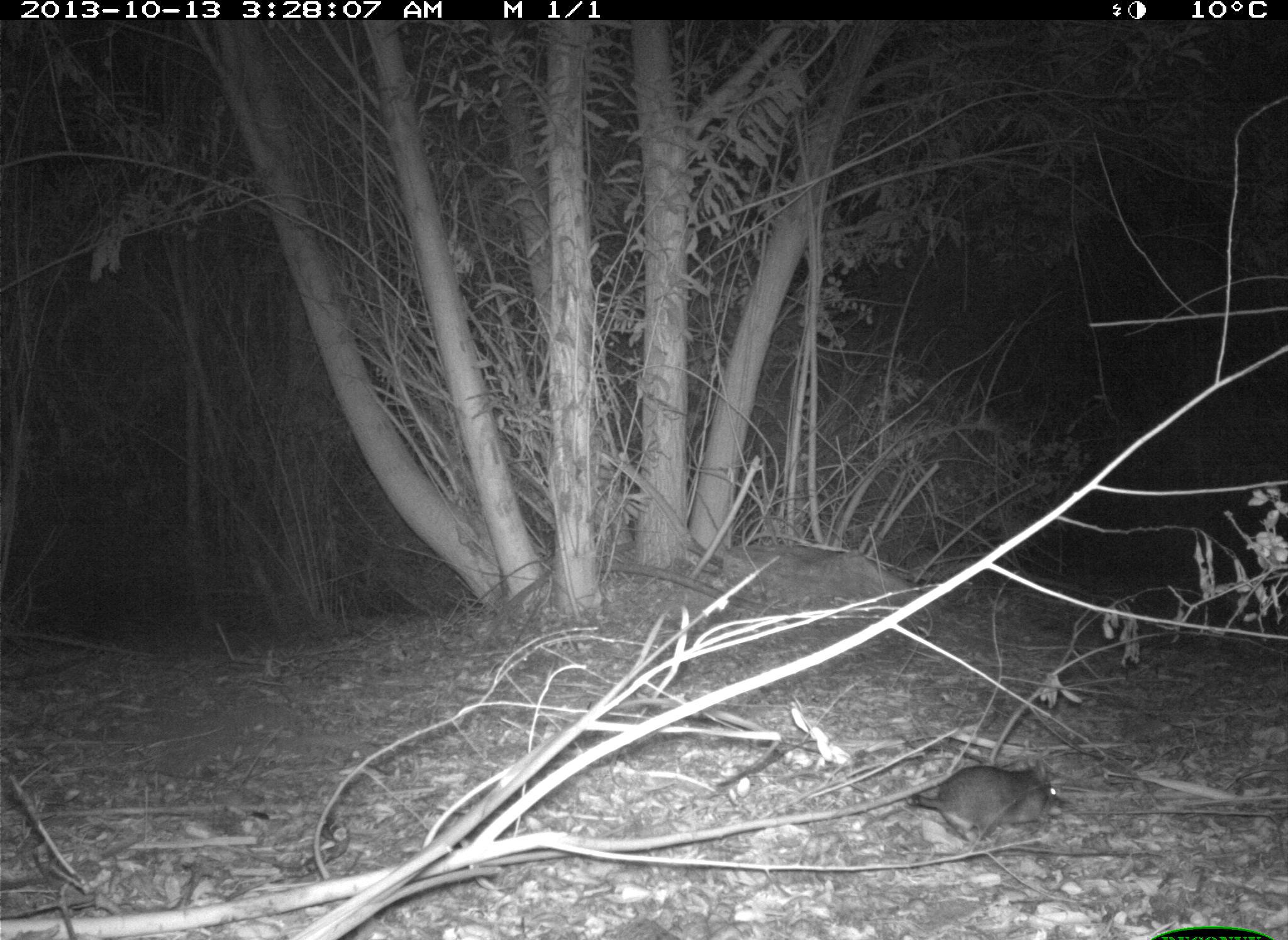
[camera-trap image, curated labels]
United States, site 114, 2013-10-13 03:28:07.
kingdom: Animalia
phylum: Chordata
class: Mammalia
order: Rodentia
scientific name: Rodentia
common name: rodent